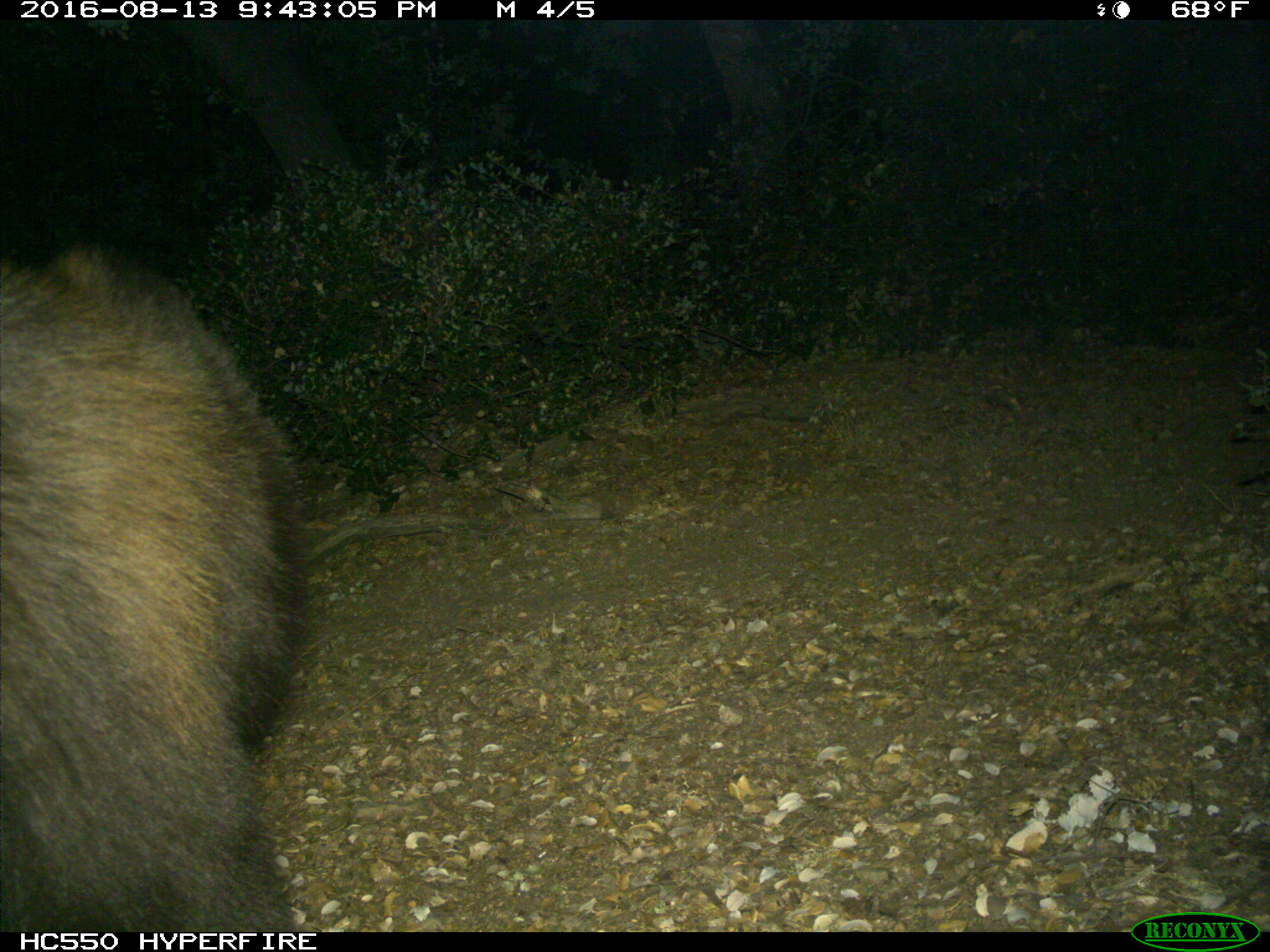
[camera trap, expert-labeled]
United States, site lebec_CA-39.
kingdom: Animalia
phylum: Chordata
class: Mammalia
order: Carnivora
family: Ursidae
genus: Ursus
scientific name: Ursus americanus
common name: american black bear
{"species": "Ursus americanus (american black bear)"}